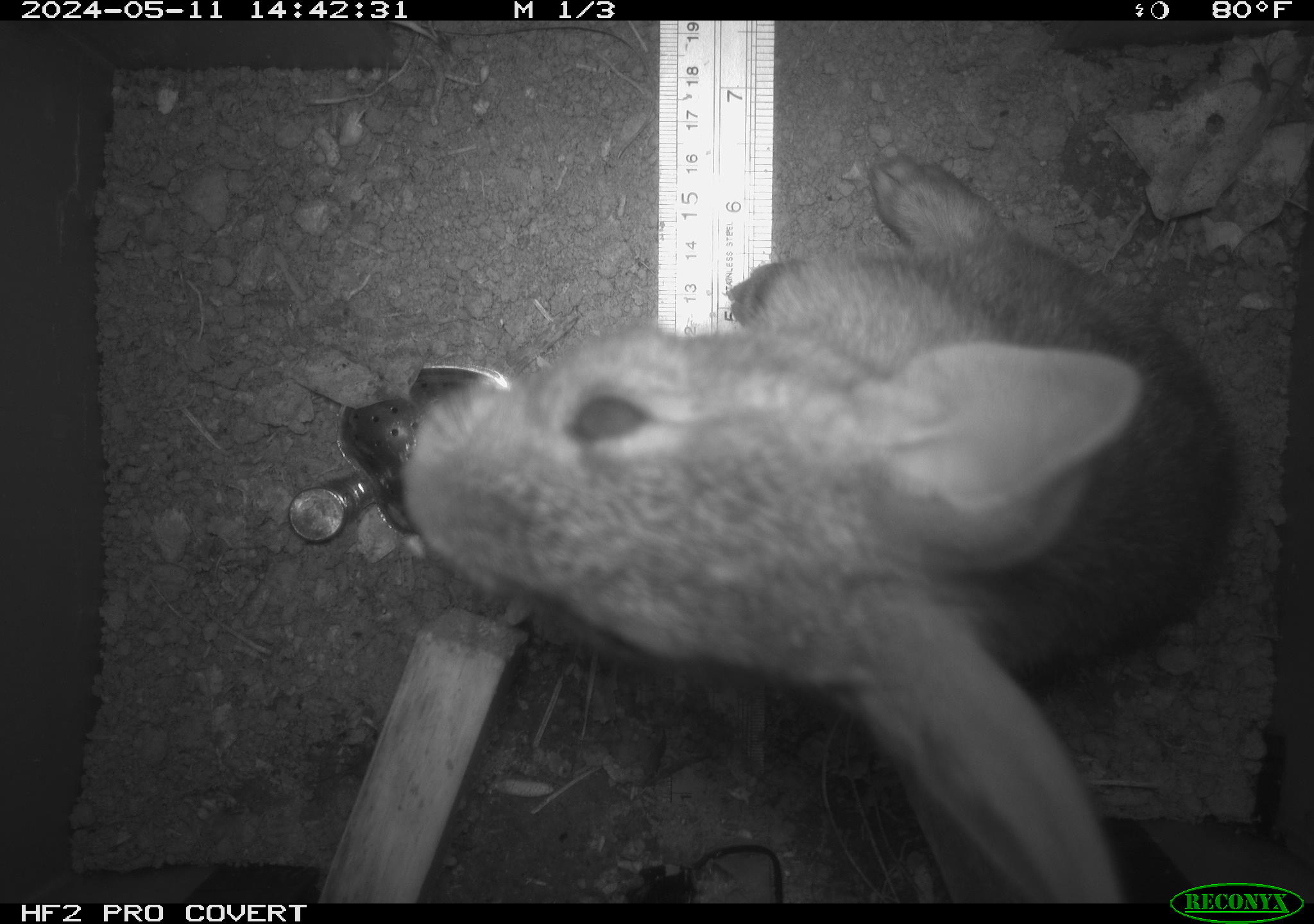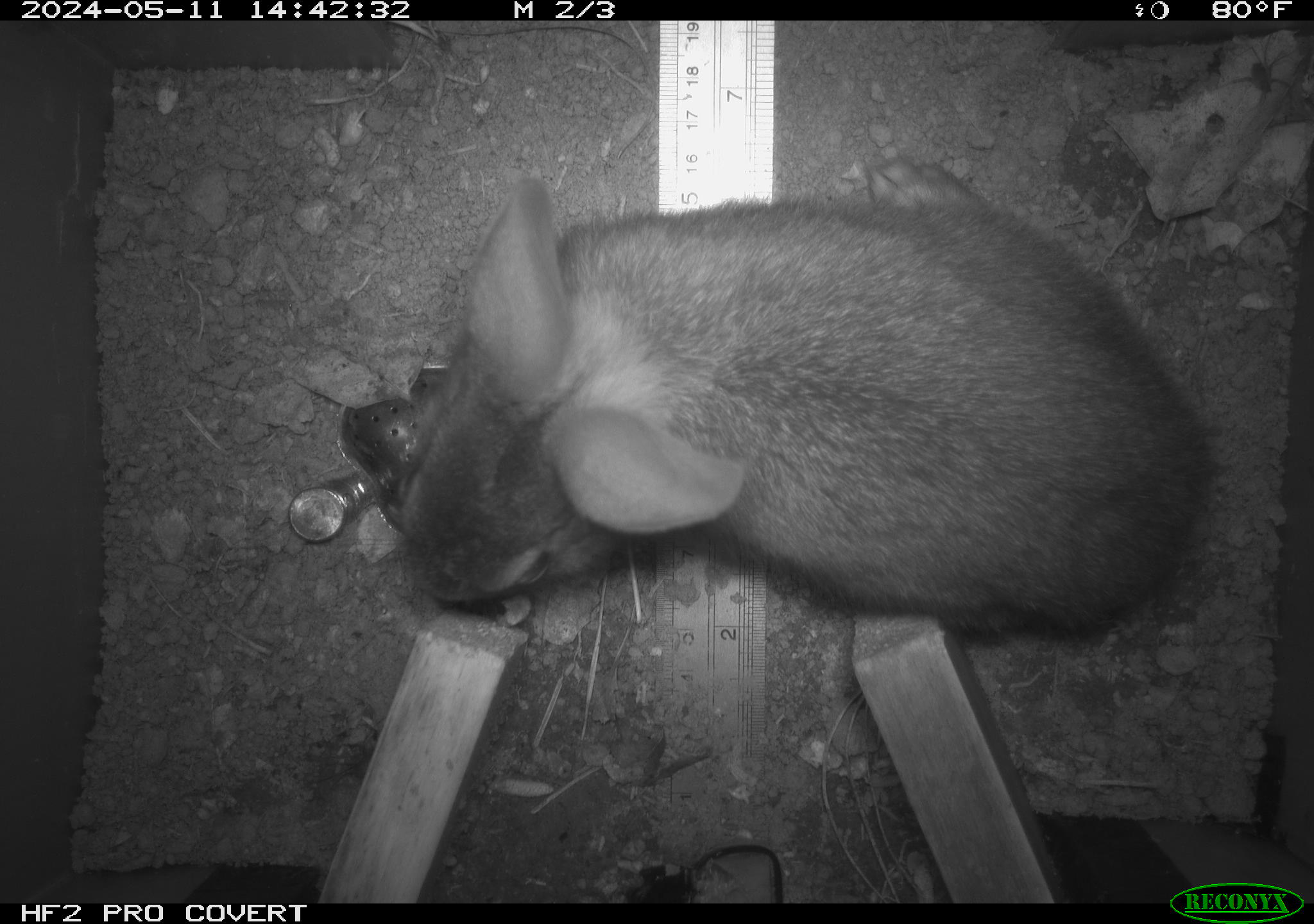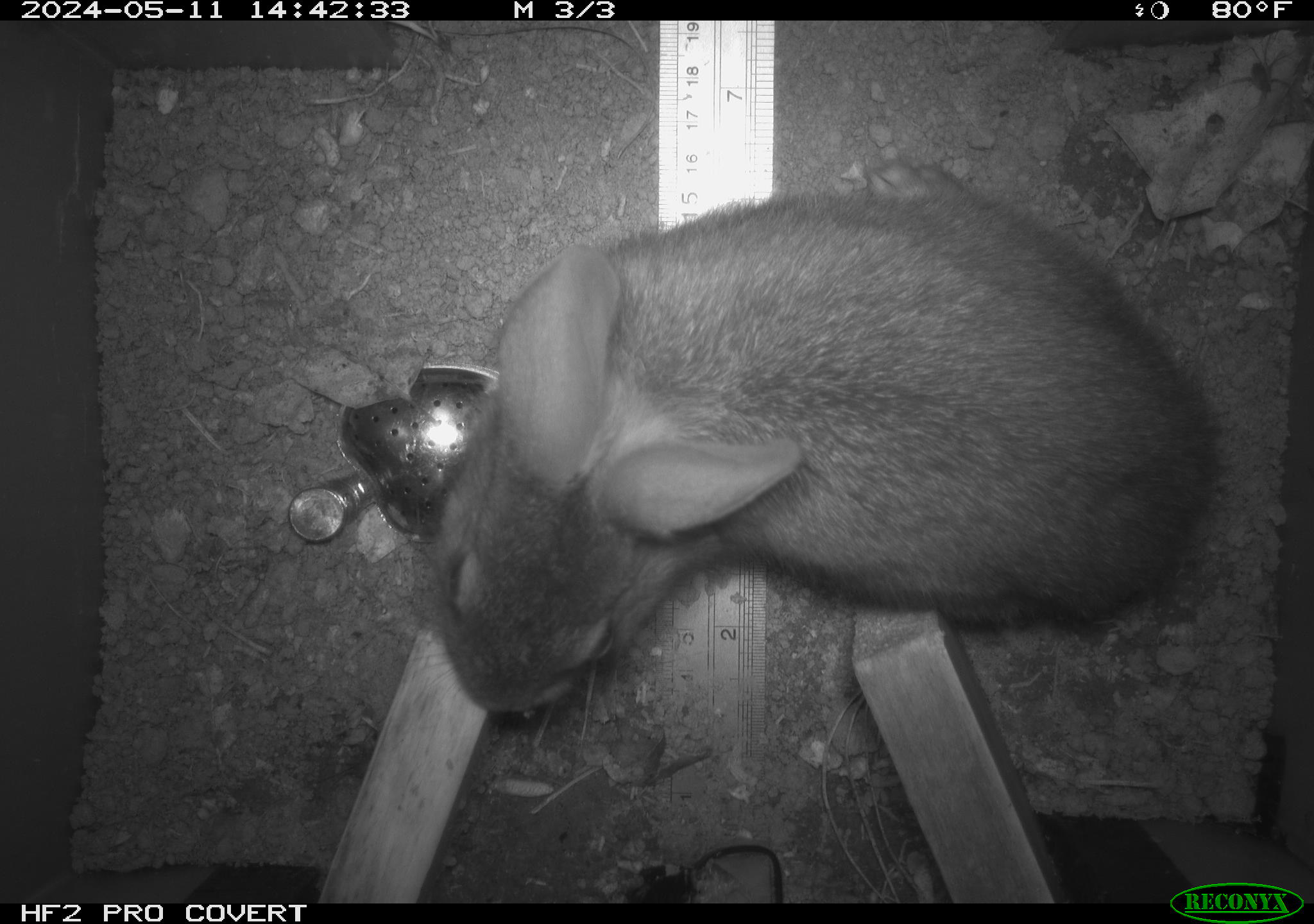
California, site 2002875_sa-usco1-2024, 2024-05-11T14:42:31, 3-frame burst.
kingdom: Animalia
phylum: Chordata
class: Mammalia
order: Lagomorpha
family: Leporidae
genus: Sylvilagus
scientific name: Sylvilagus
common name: cottontail rabbits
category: sylvilagus species